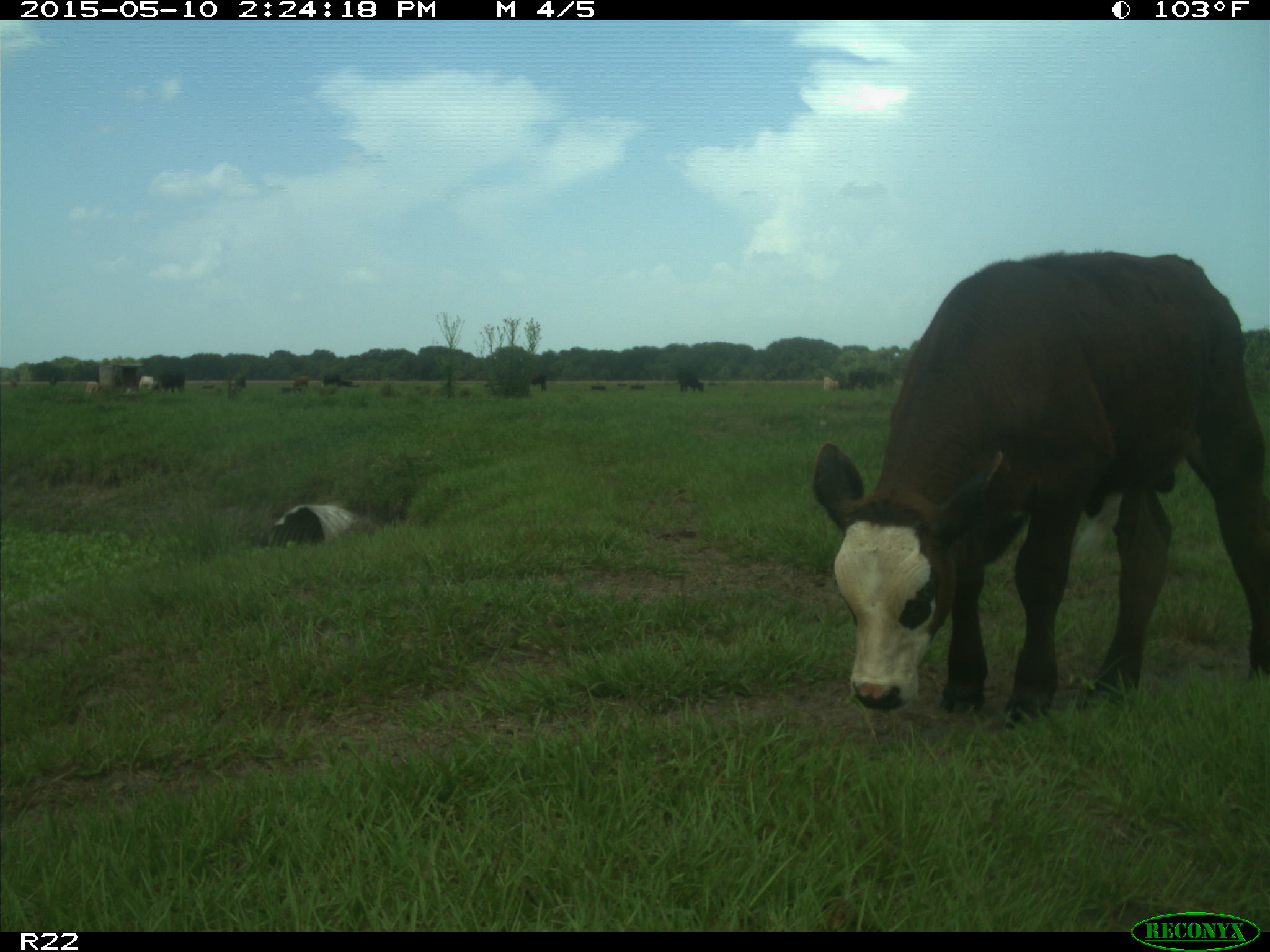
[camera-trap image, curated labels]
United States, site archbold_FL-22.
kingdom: Animalia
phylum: Chordata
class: Mammalia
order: Artiodactyla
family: Bovidae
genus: Bos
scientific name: Bos taurus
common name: domestic cow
Bos taurus (domestic cow).